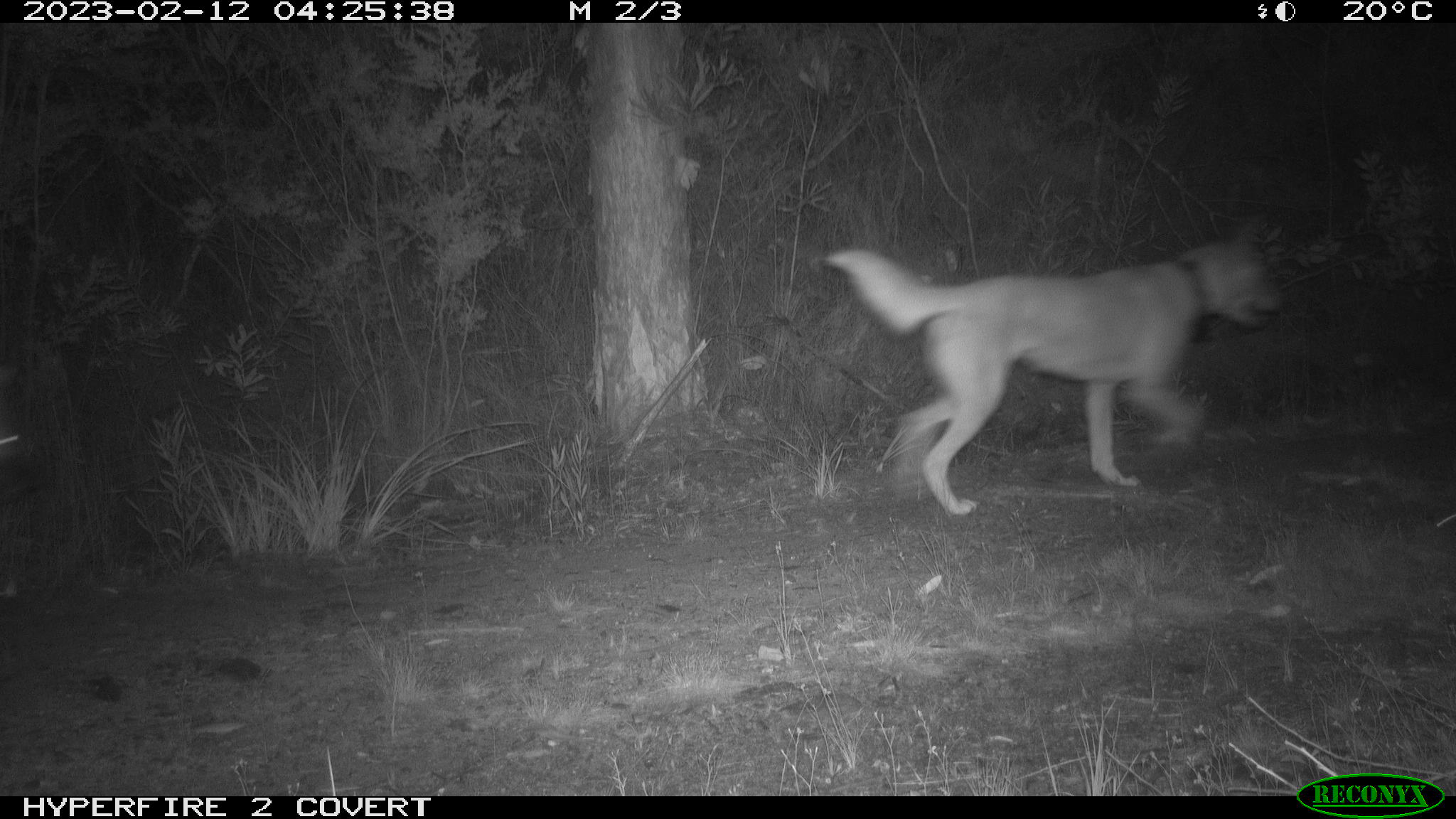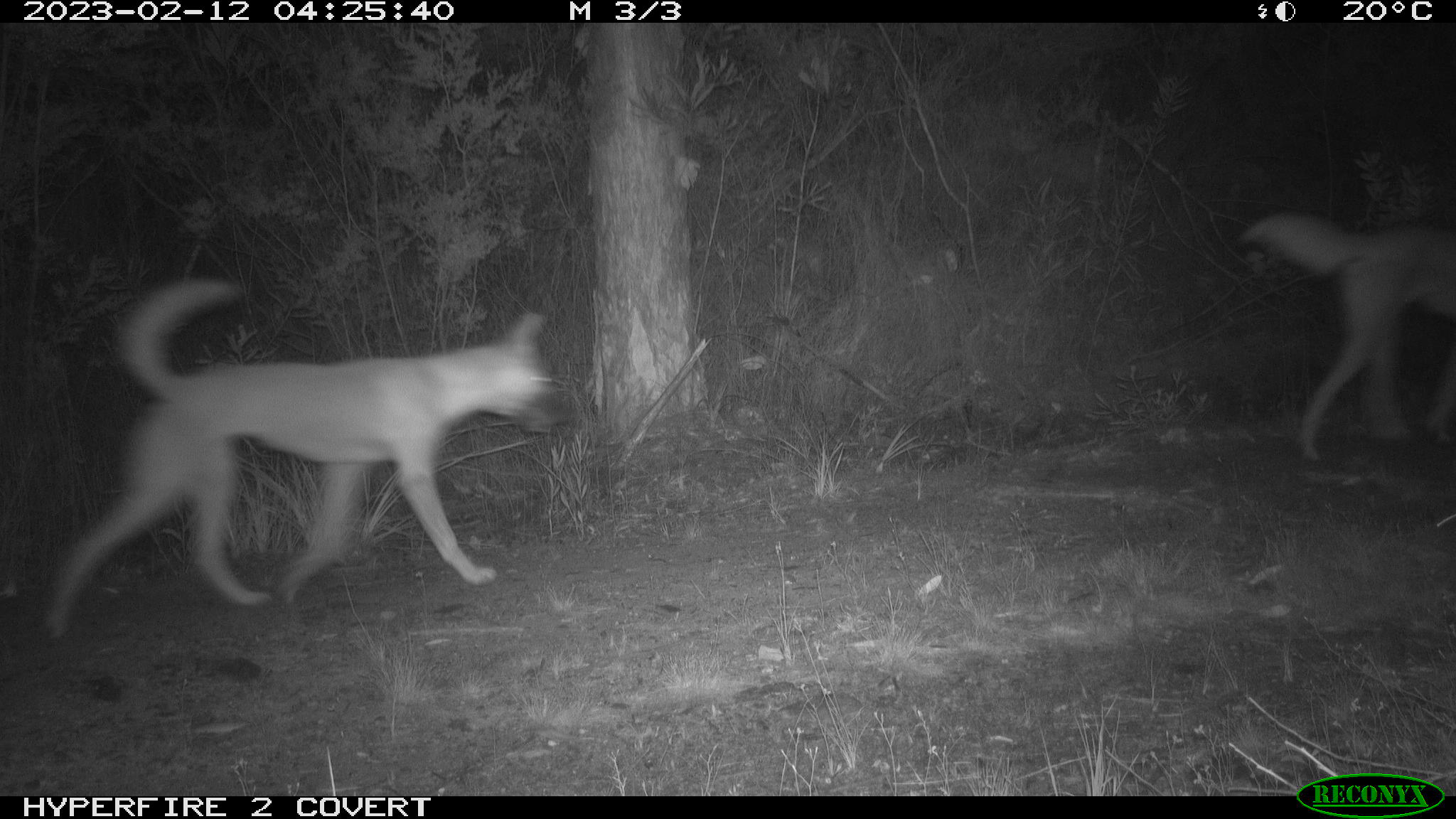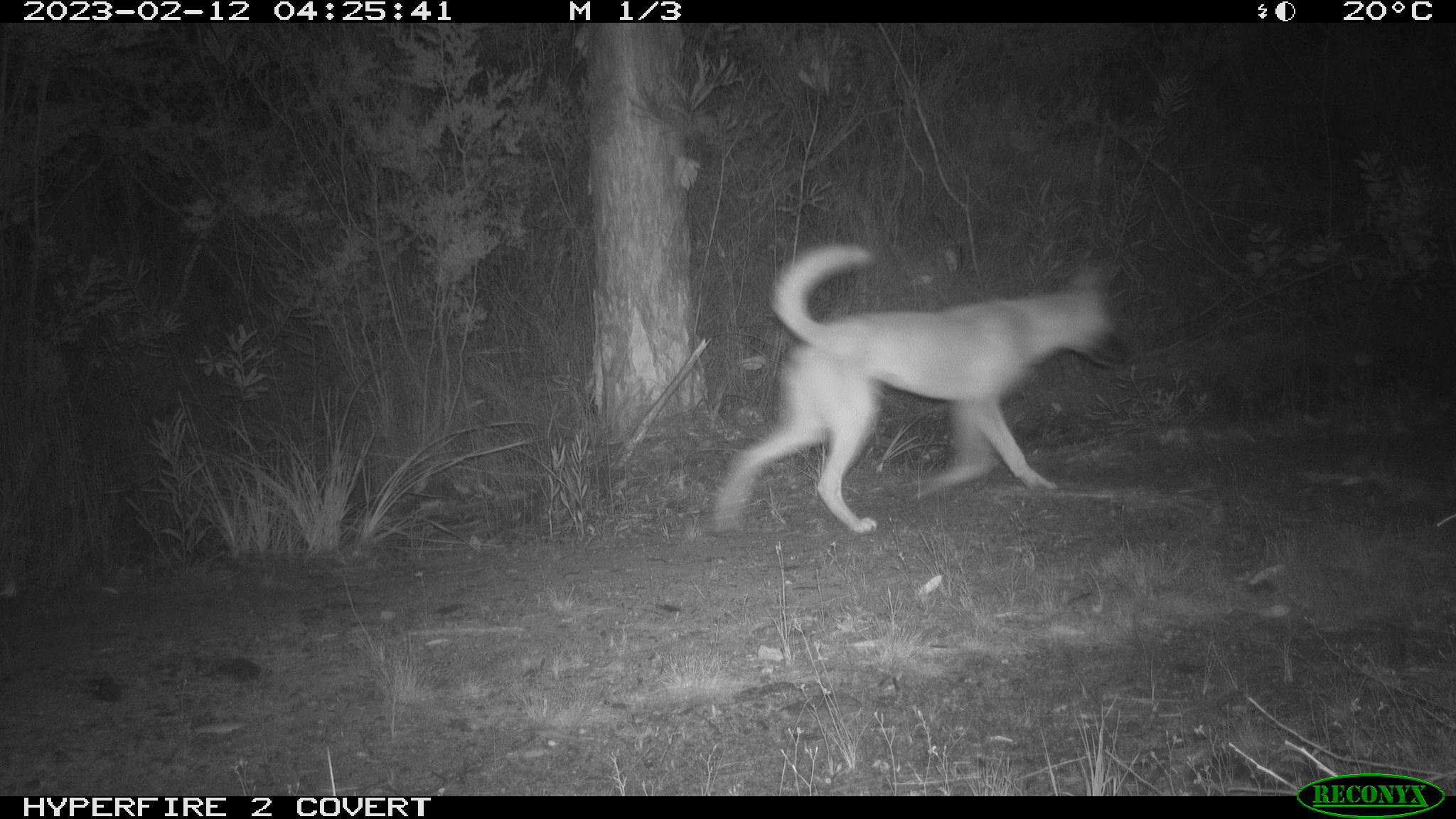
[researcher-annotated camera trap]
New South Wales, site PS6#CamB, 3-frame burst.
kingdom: Animalia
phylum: Chordata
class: Mammalia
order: Carnivora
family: Canidae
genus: Canis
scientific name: Canis familiaris dingo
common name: dingo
Dingo (Canis familiaris dingo).